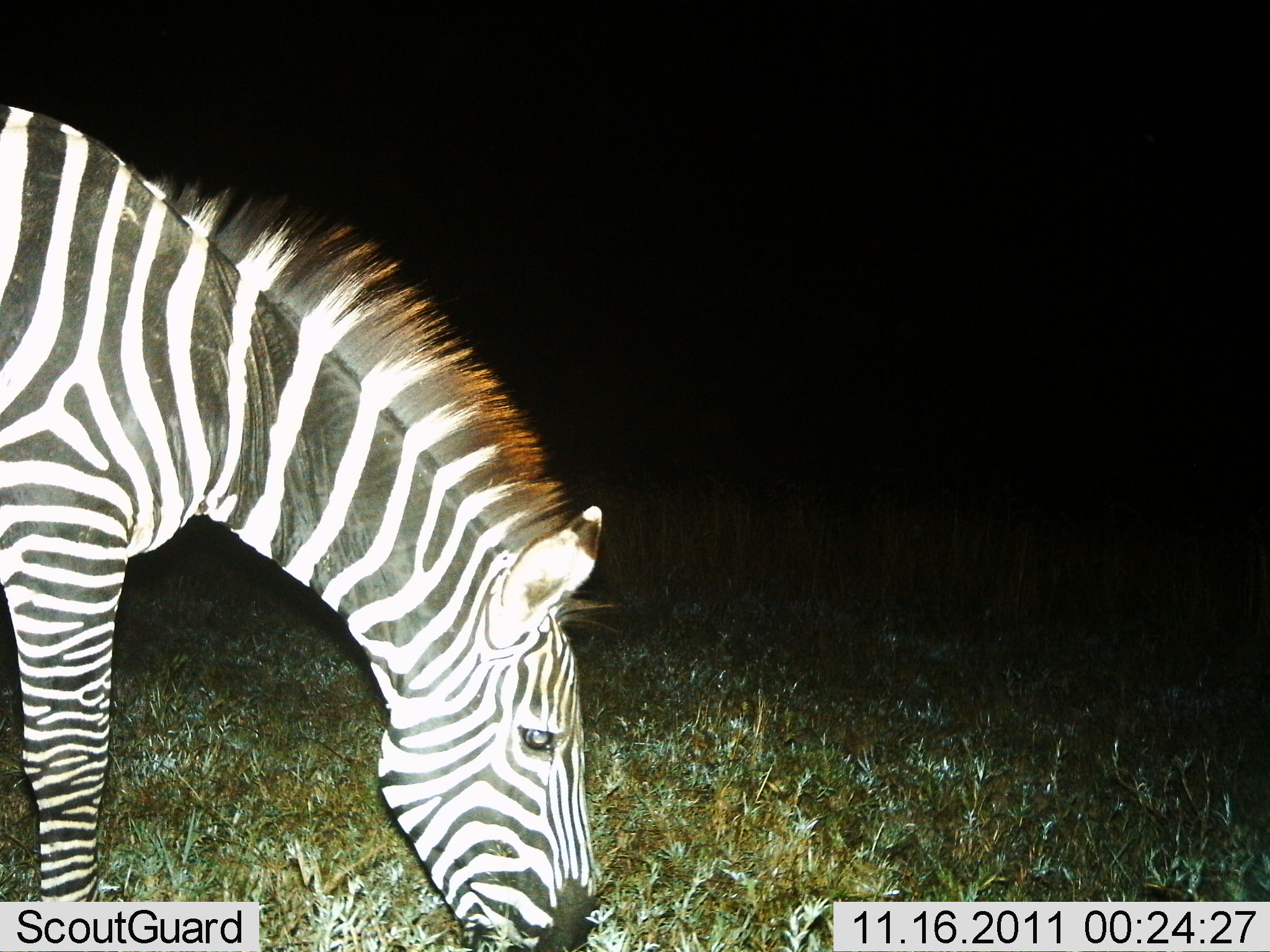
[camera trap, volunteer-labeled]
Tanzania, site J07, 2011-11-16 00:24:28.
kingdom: Animalia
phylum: Chordata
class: Mammalia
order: Perissodactyla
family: Equidae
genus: Equus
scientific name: Equus quagga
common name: plains zebra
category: zebra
Zebra (plains zebra) (Equus quagga), count 1. Behavior (volunteer vote fractions): standing 8%, resting 0%, moving 0%, interacting 0%. Young present (vote fraction): 0%. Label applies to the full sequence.